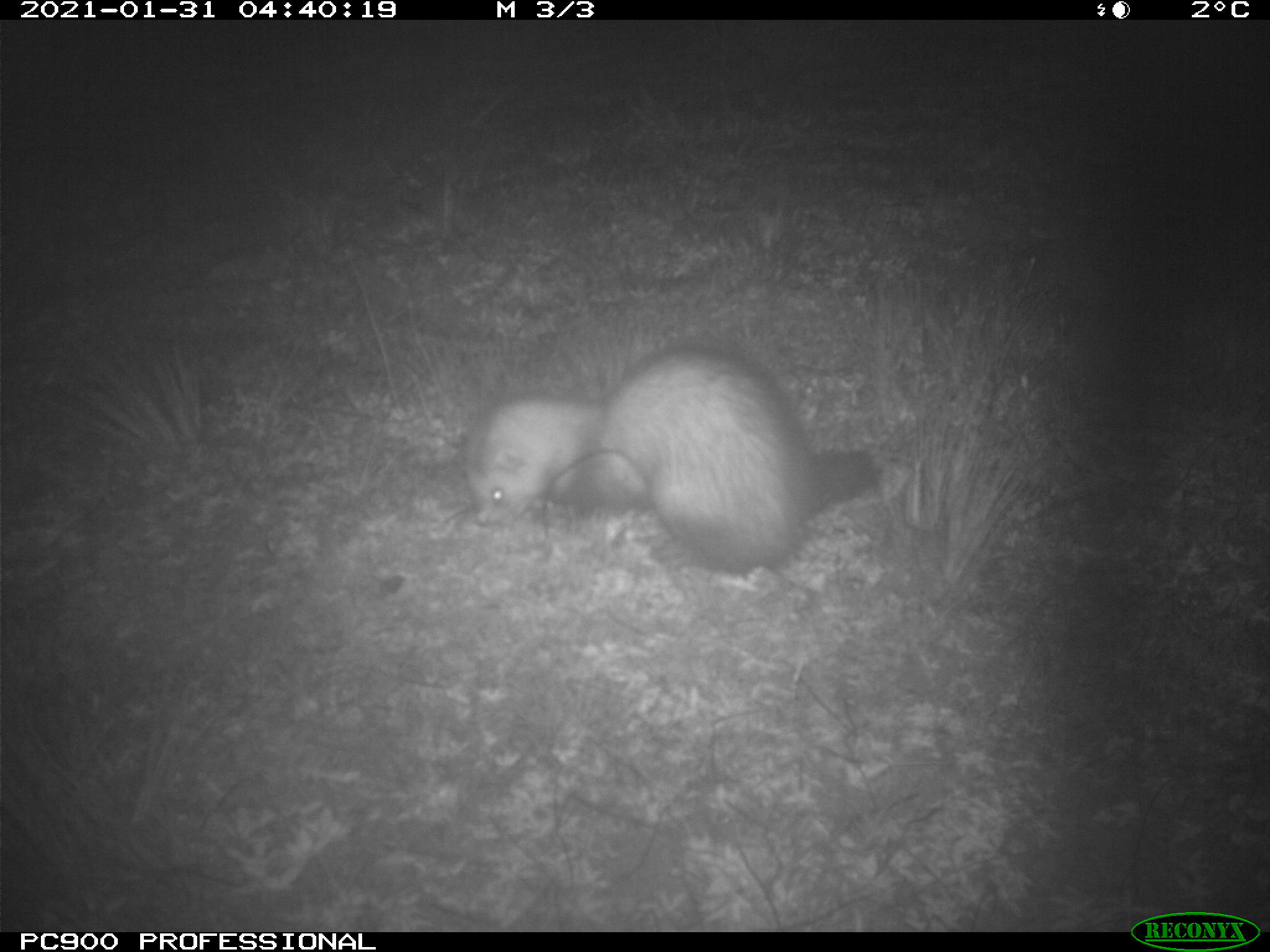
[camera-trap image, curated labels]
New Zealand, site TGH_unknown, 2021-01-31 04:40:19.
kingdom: Animalia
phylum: Chordata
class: Mammalia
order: Carnivora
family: Mustelidae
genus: Mustela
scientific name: Mustela furo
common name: ferret